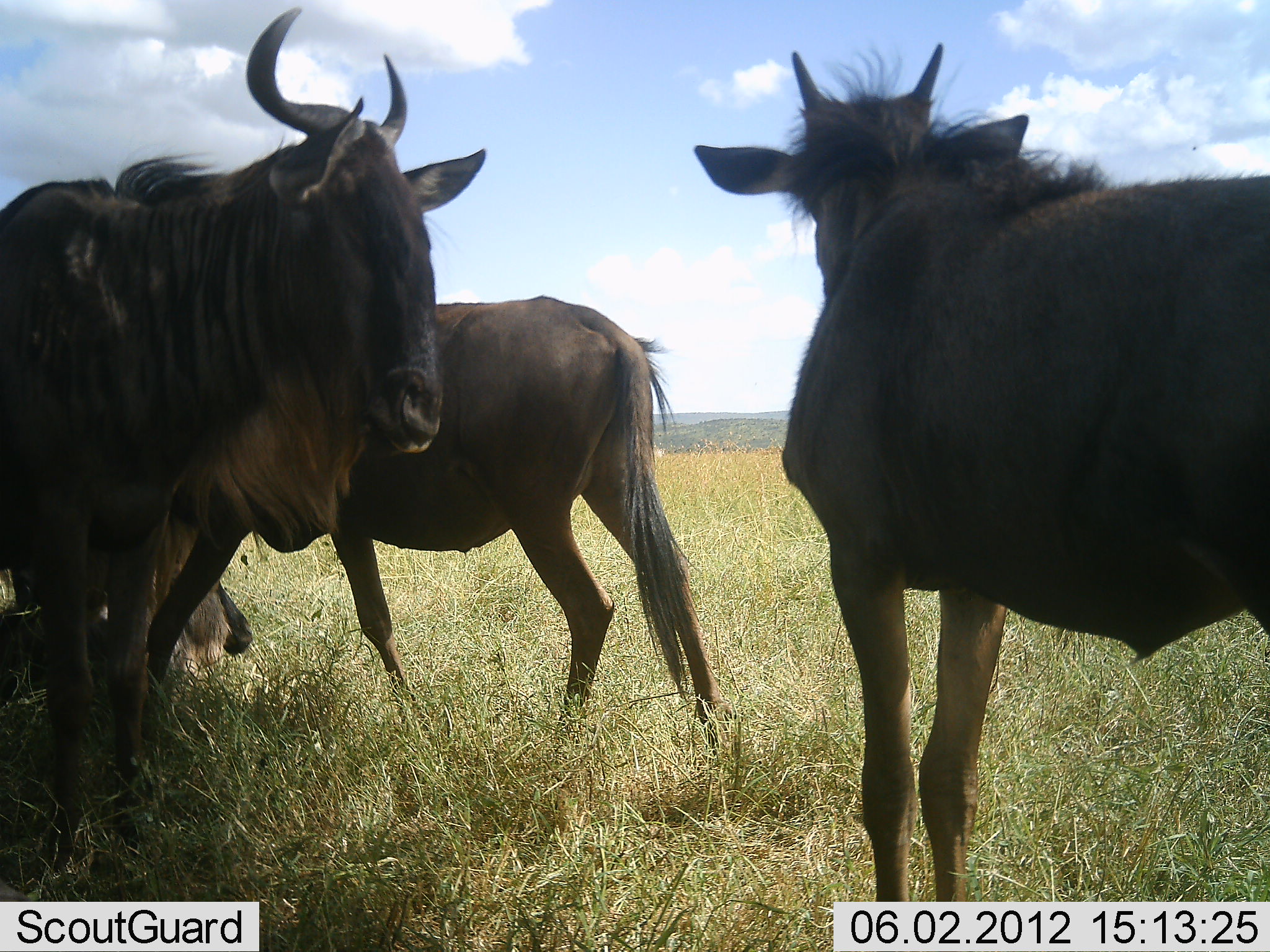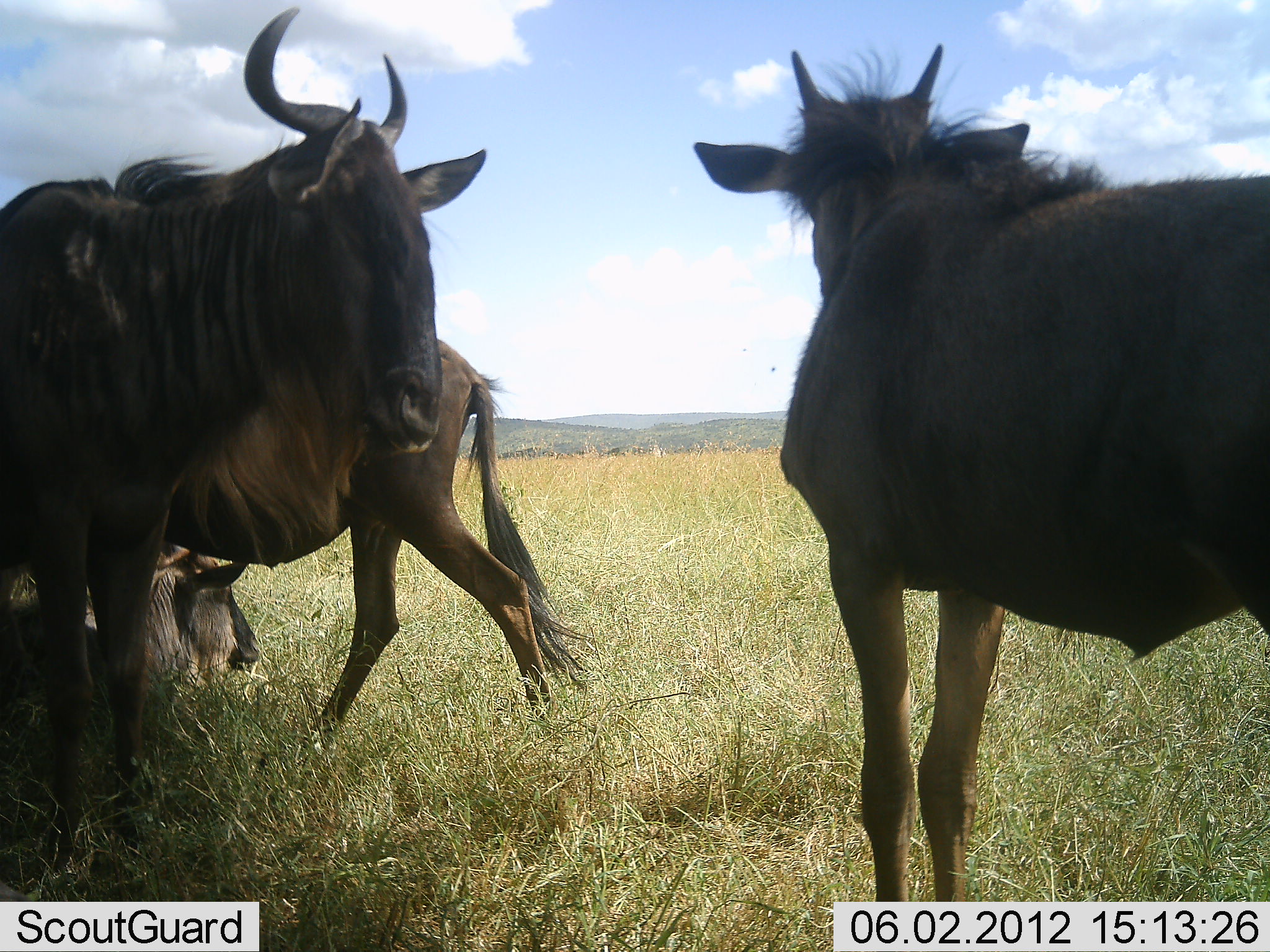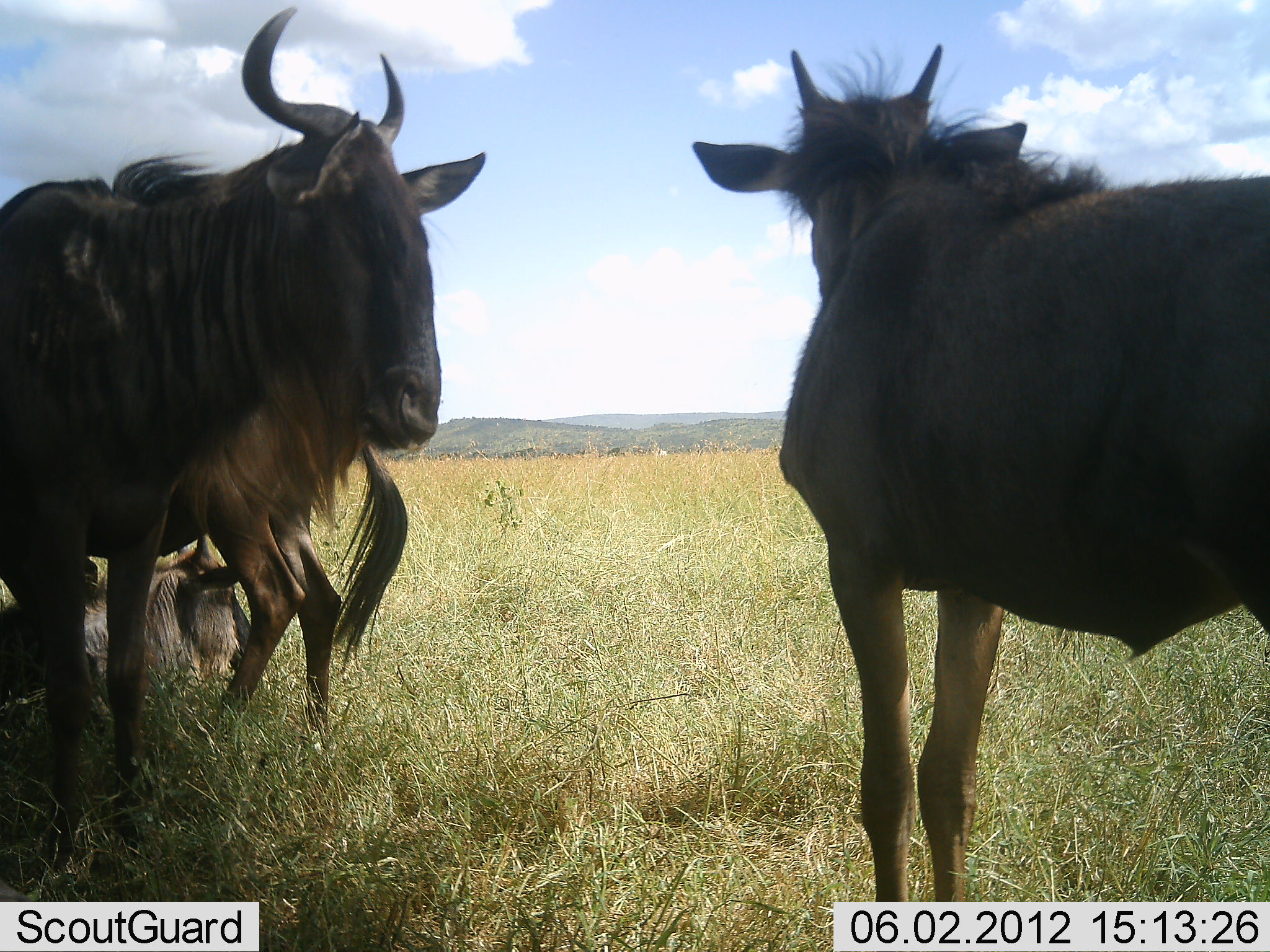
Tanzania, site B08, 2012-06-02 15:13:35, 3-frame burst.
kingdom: Animalia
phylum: Chordata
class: Mammalia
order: Artiodactyla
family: Bovidae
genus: Connochaetes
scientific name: Connochaetes taurinus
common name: blue wildebeest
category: wildebeest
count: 4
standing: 60%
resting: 90%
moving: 50%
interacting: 0%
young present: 50%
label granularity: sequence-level